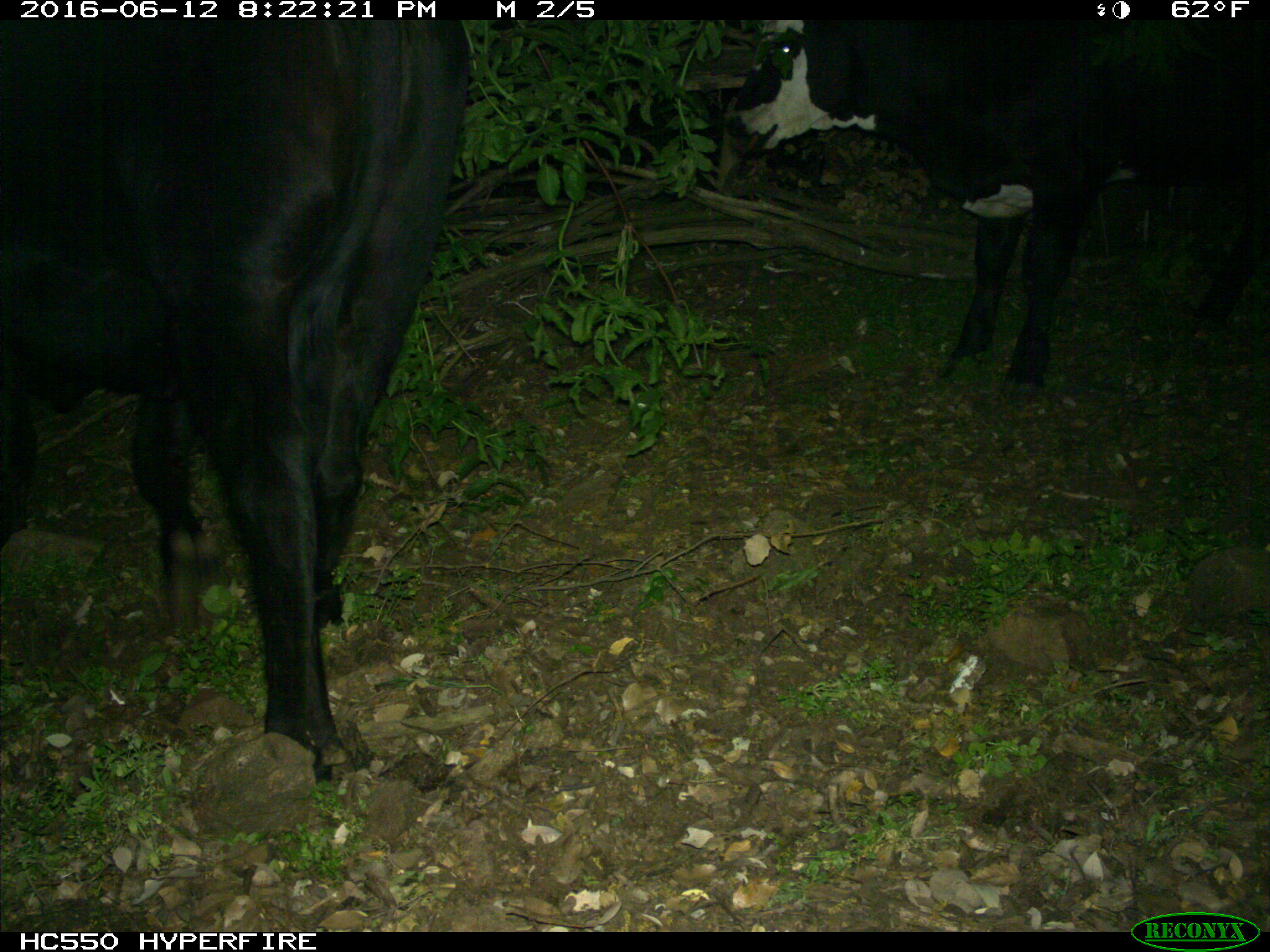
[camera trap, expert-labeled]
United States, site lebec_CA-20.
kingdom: Animalia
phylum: Chordata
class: Mammalia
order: Artiodactyla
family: Bovidae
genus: Bos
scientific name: Bos taurus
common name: domestic cow